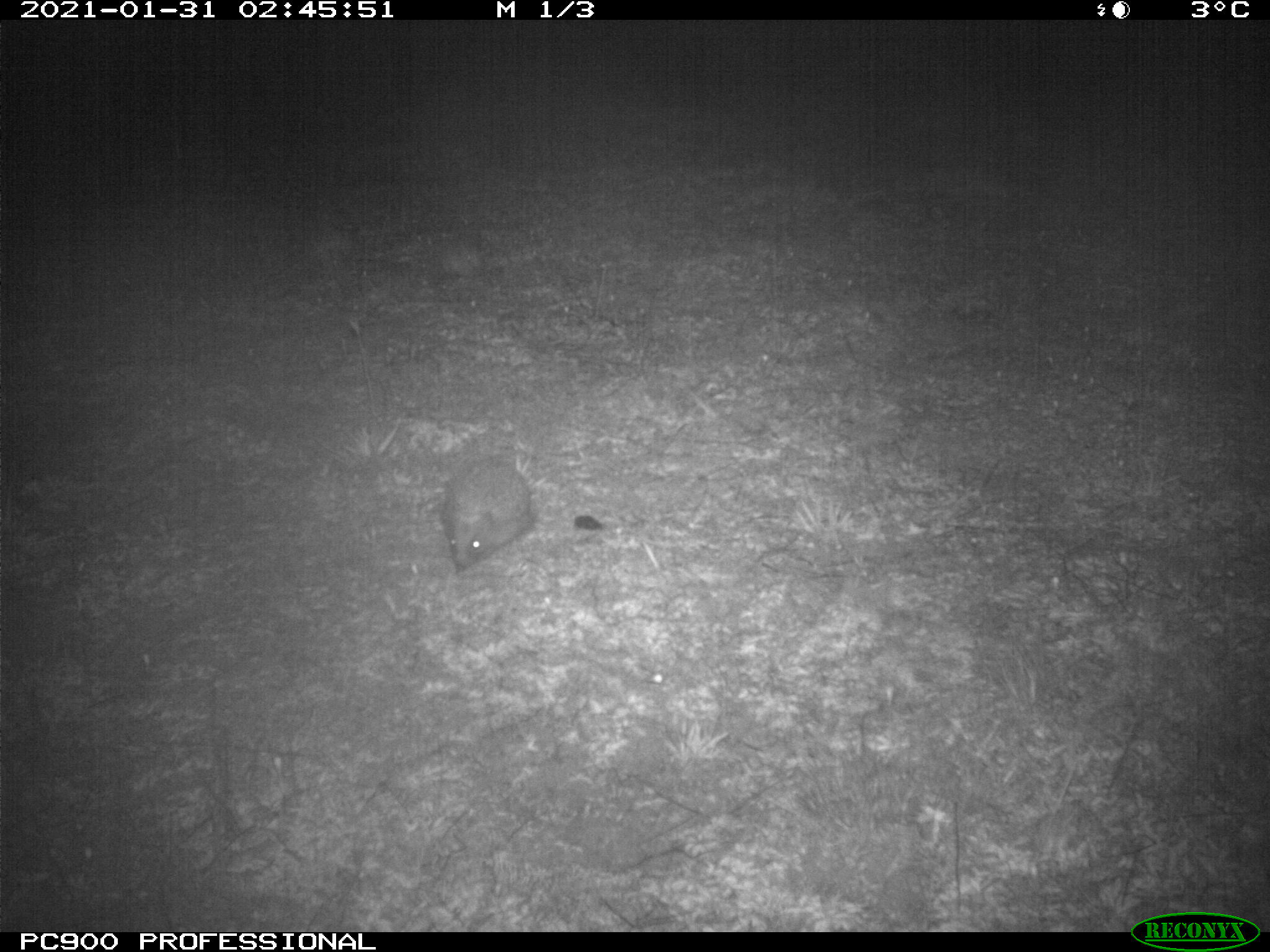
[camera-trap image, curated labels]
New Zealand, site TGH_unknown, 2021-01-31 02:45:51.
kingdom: Animalia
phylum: Chordata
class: Mammalia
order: Eulipotyphla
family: Erinaceidae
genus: Erinaceus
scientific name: Erinaceus europaeus europaeus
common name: european hedgehog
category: hedgehog